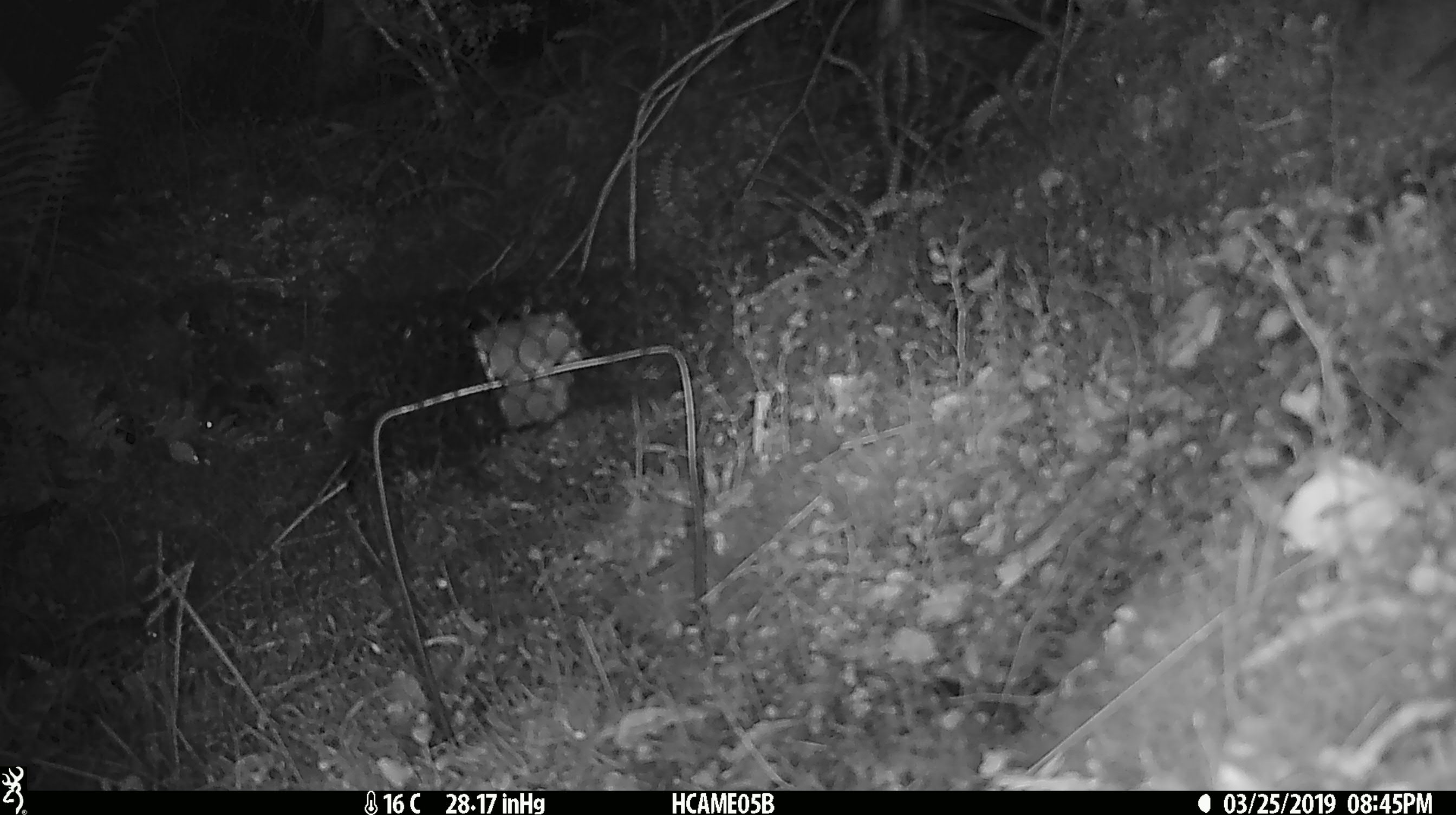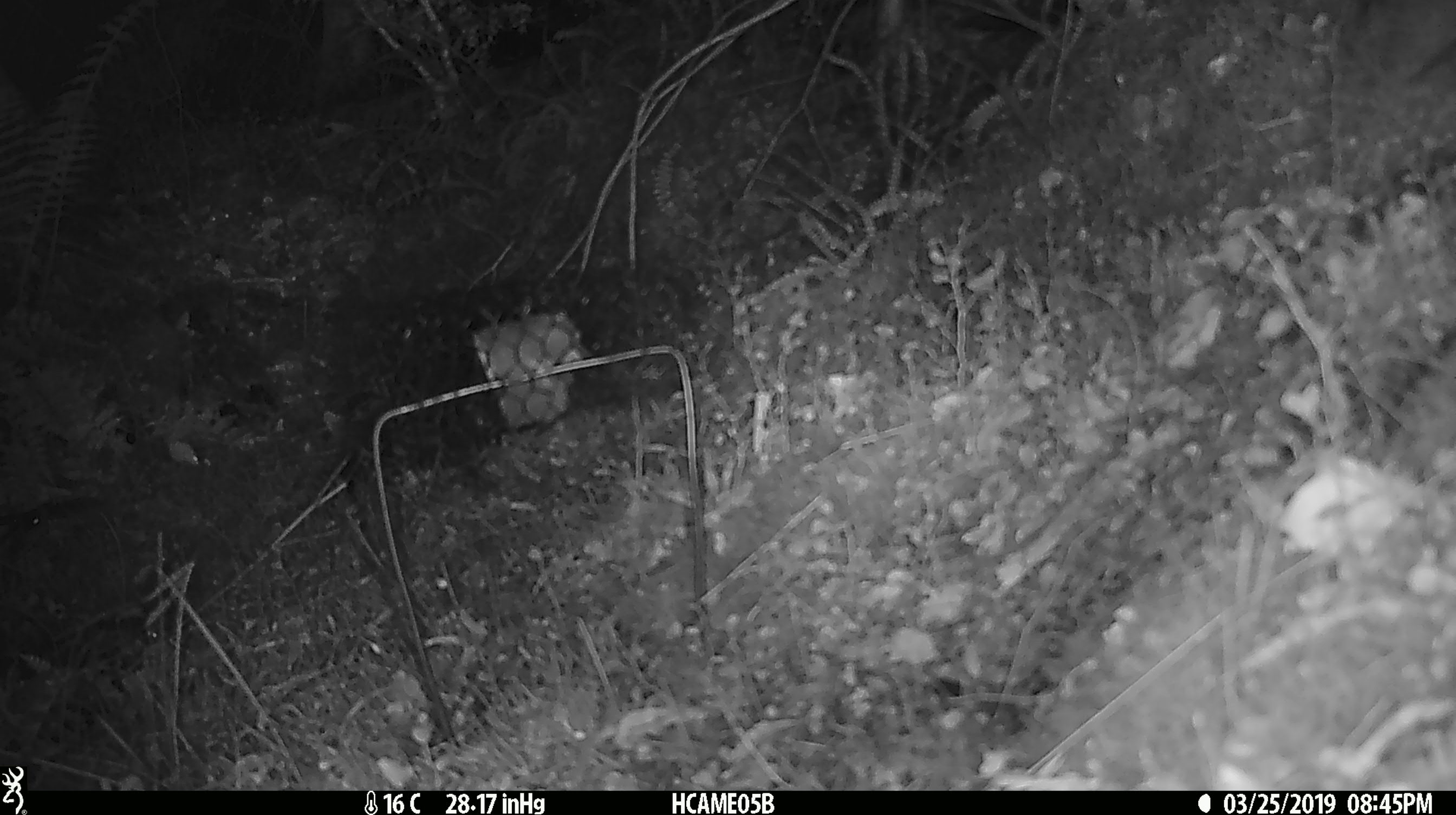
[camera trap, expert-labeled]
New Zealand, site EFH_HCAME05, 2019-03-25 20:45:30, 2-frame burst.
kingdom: Animalia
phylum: Chordata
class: Mammalia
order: Rodentia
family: Muridae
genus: Mus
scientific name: Mus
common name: mouse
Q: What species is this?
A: Mouse (Mus).